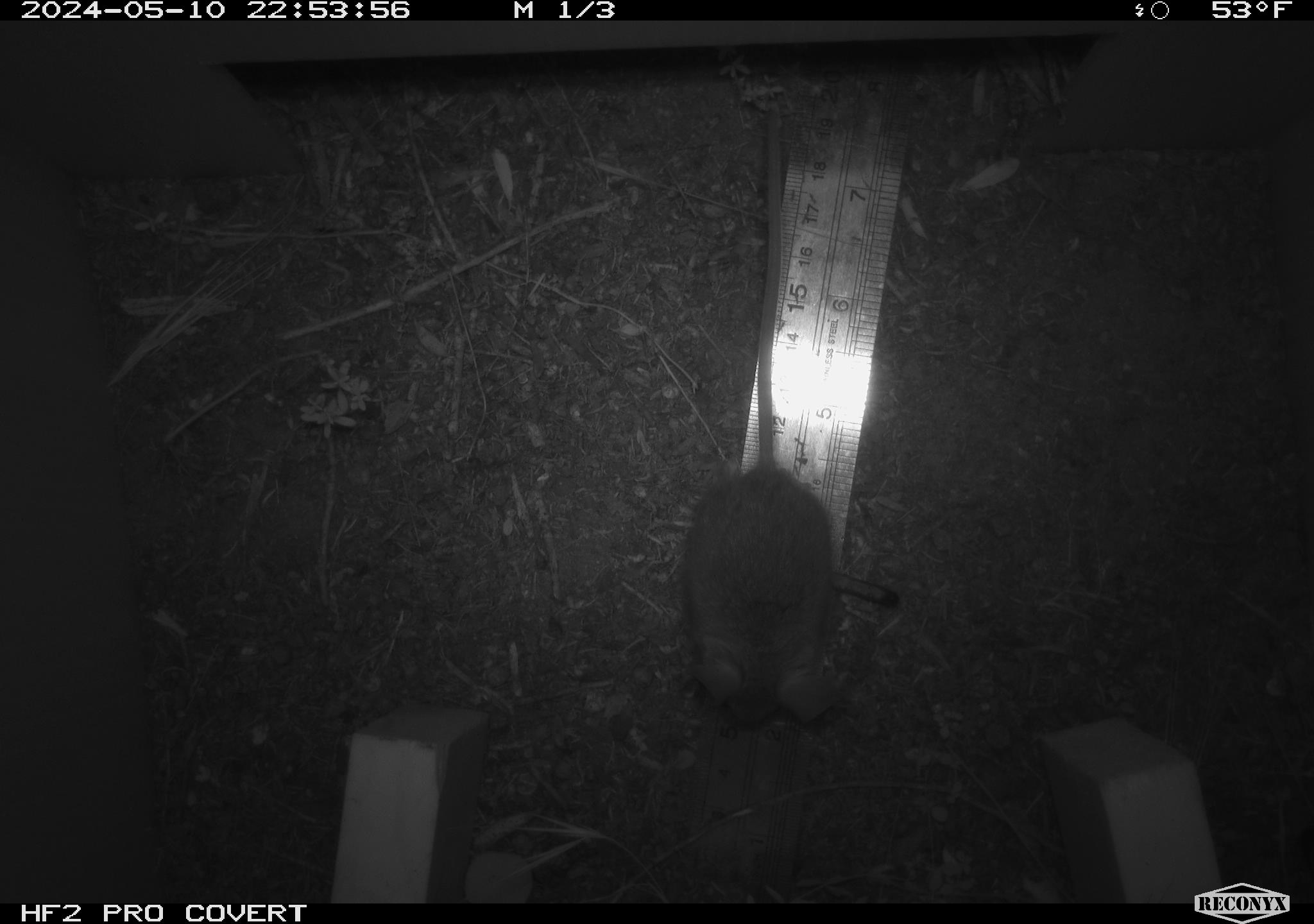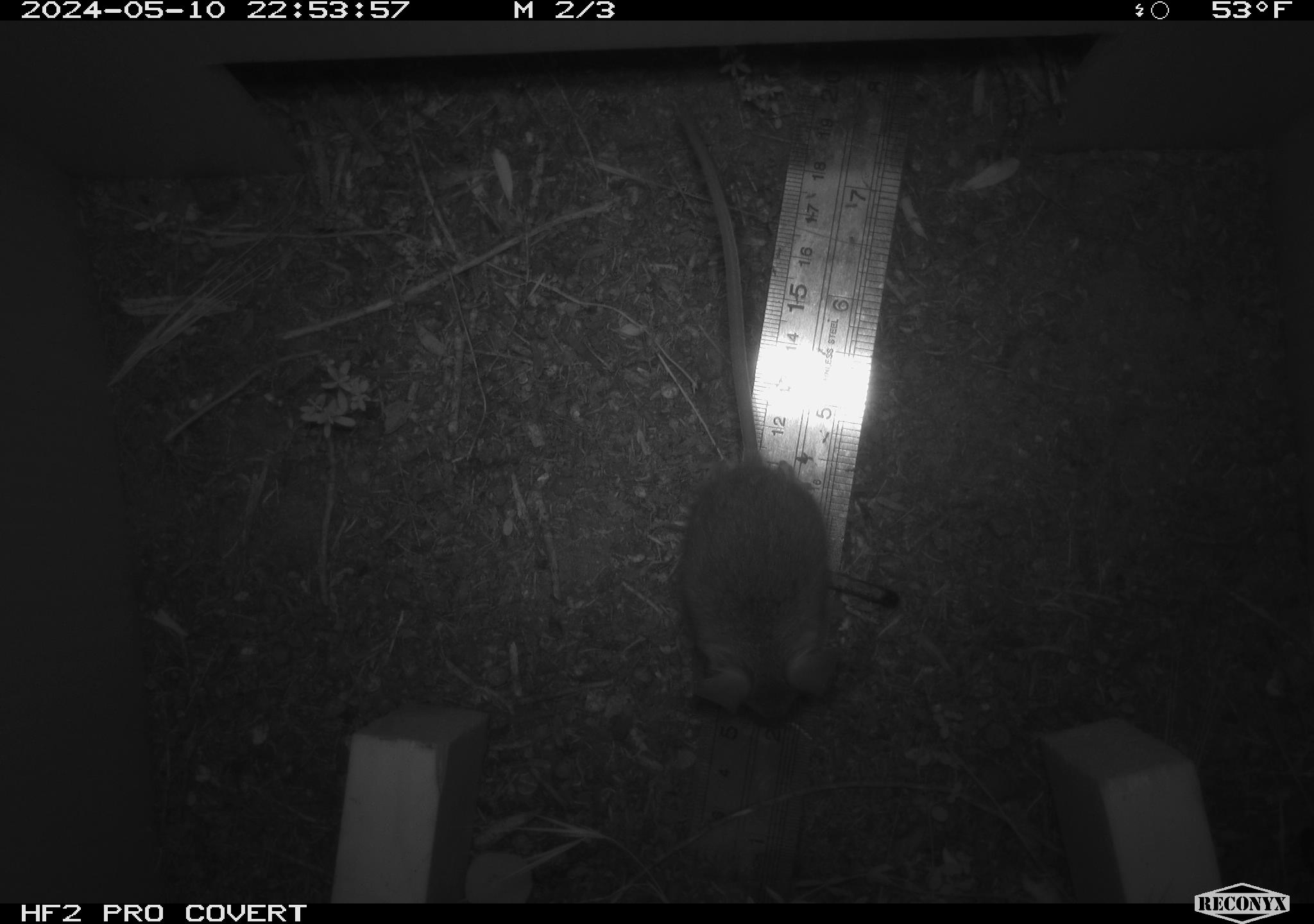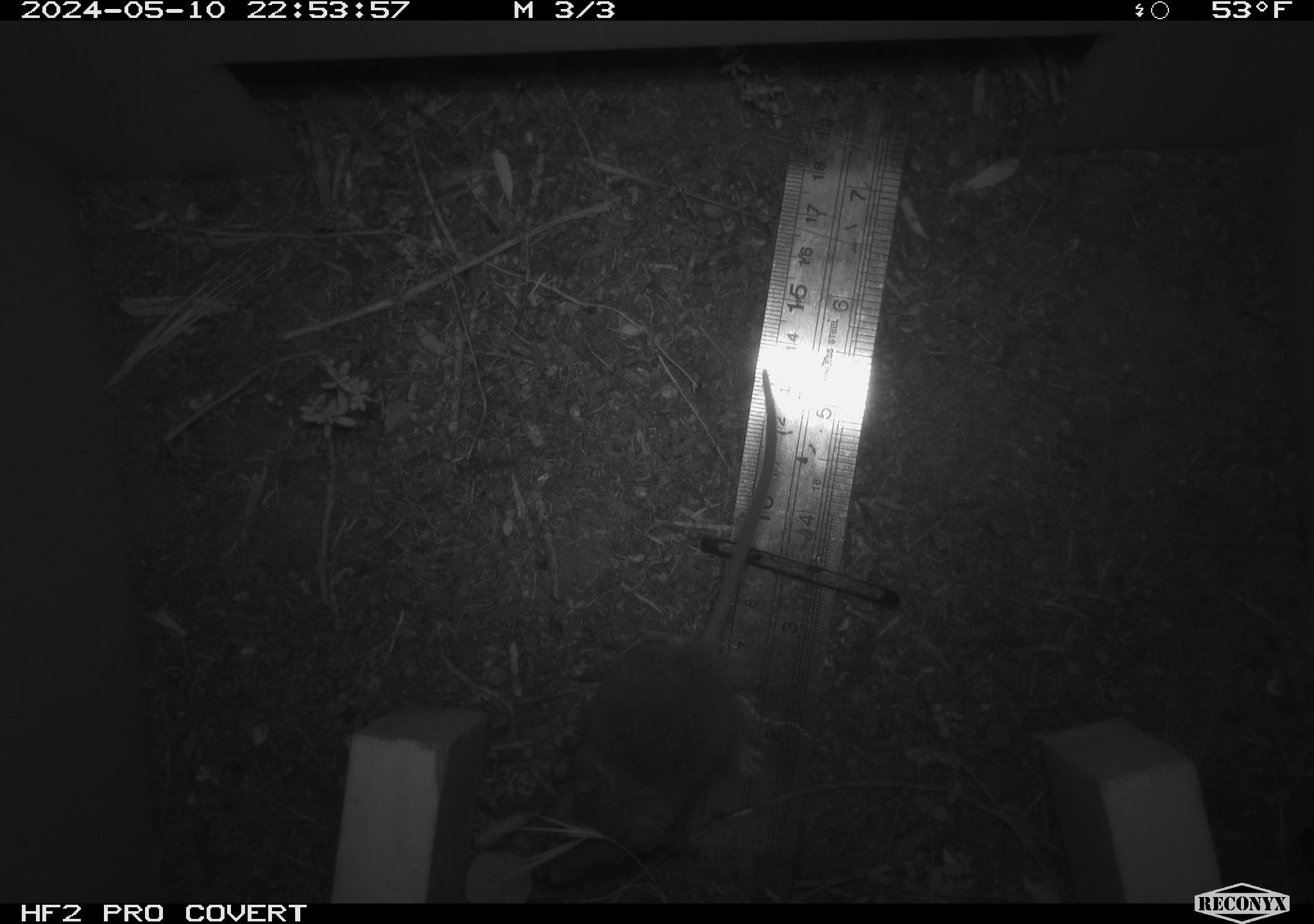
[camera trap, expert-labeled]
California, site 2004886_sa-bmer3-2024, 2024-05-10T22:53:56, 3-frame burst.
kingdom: Animalia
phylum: Chordata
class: Mammalia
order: Rodentia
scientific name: Rodentia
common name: mouse species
Mouse species (Rodentia).